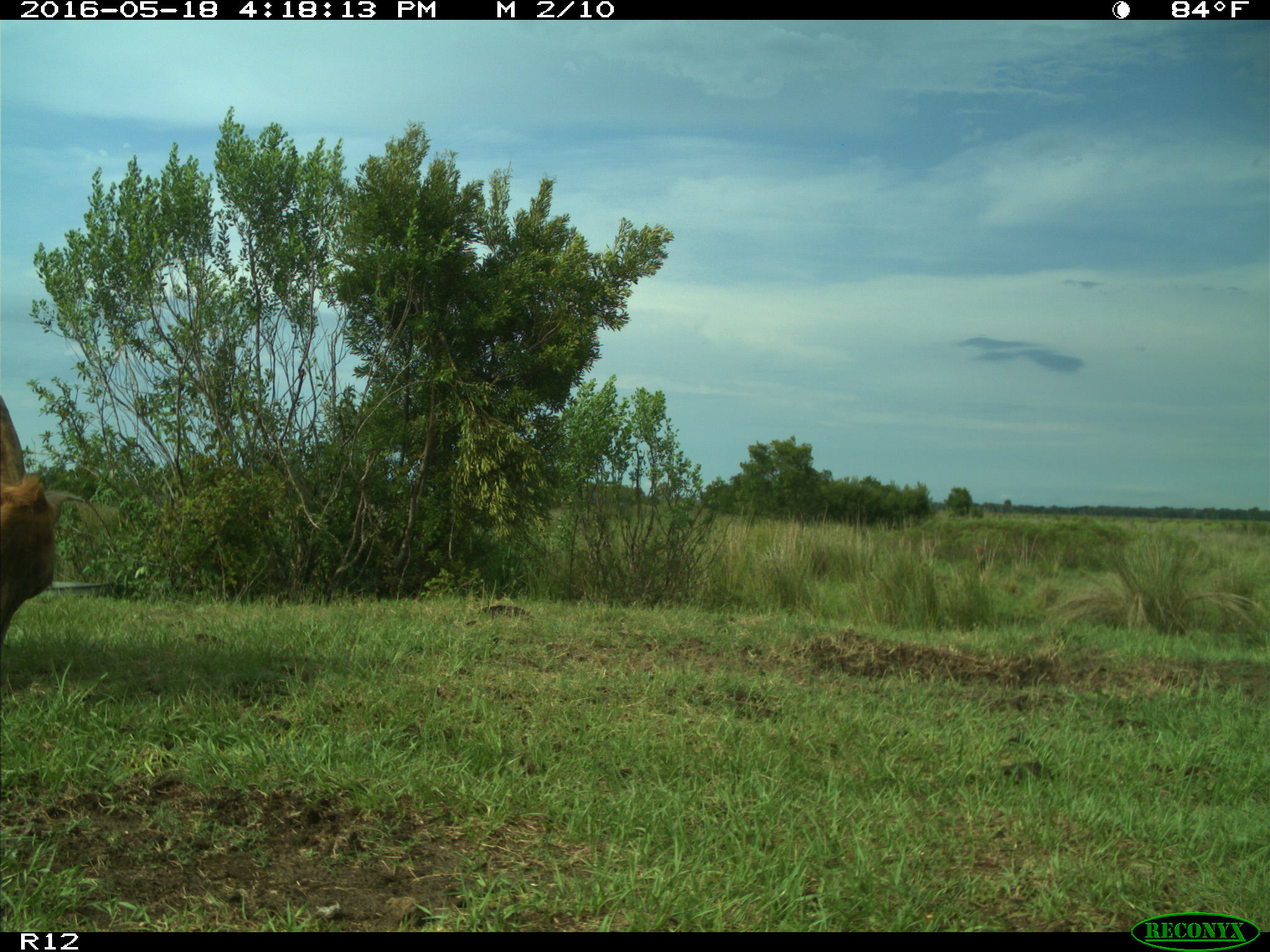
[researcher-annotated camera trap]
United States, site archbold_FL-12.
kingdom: Animalia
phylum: Chordata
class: Mammalia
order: Artiodactyla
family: Bovidae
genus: Bos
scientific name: Bos taurus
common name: domestic cow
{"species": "Bos taurus (domestic cow)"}